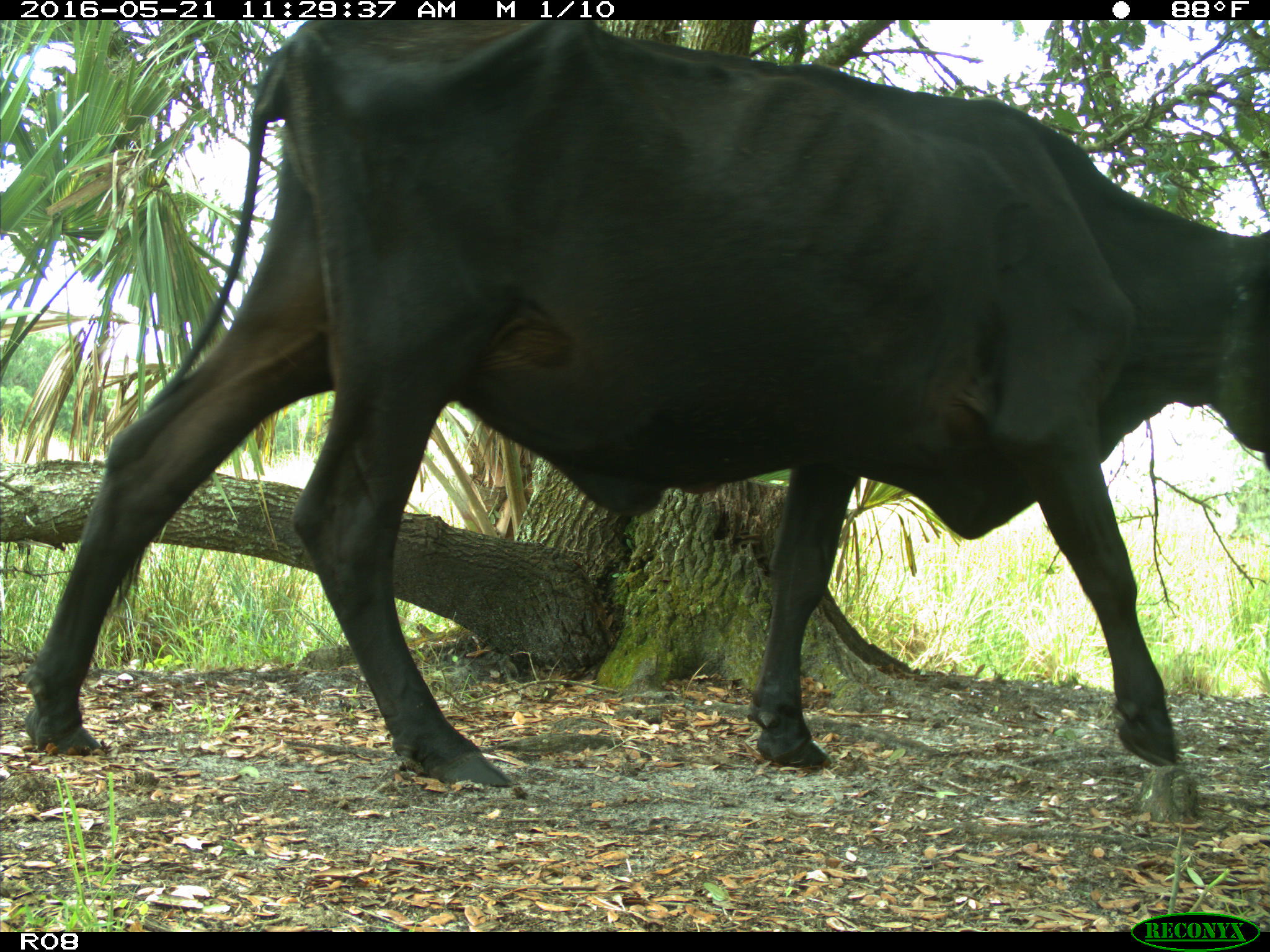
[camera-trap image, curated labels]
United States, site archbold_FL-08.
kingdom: Animalia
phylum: Chordata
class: Mammalia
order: Artiodactyla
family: Bovidae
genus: Bos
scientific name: Bos taurus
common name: domestic cow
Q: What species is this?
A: Bos taurus (domestic cow).